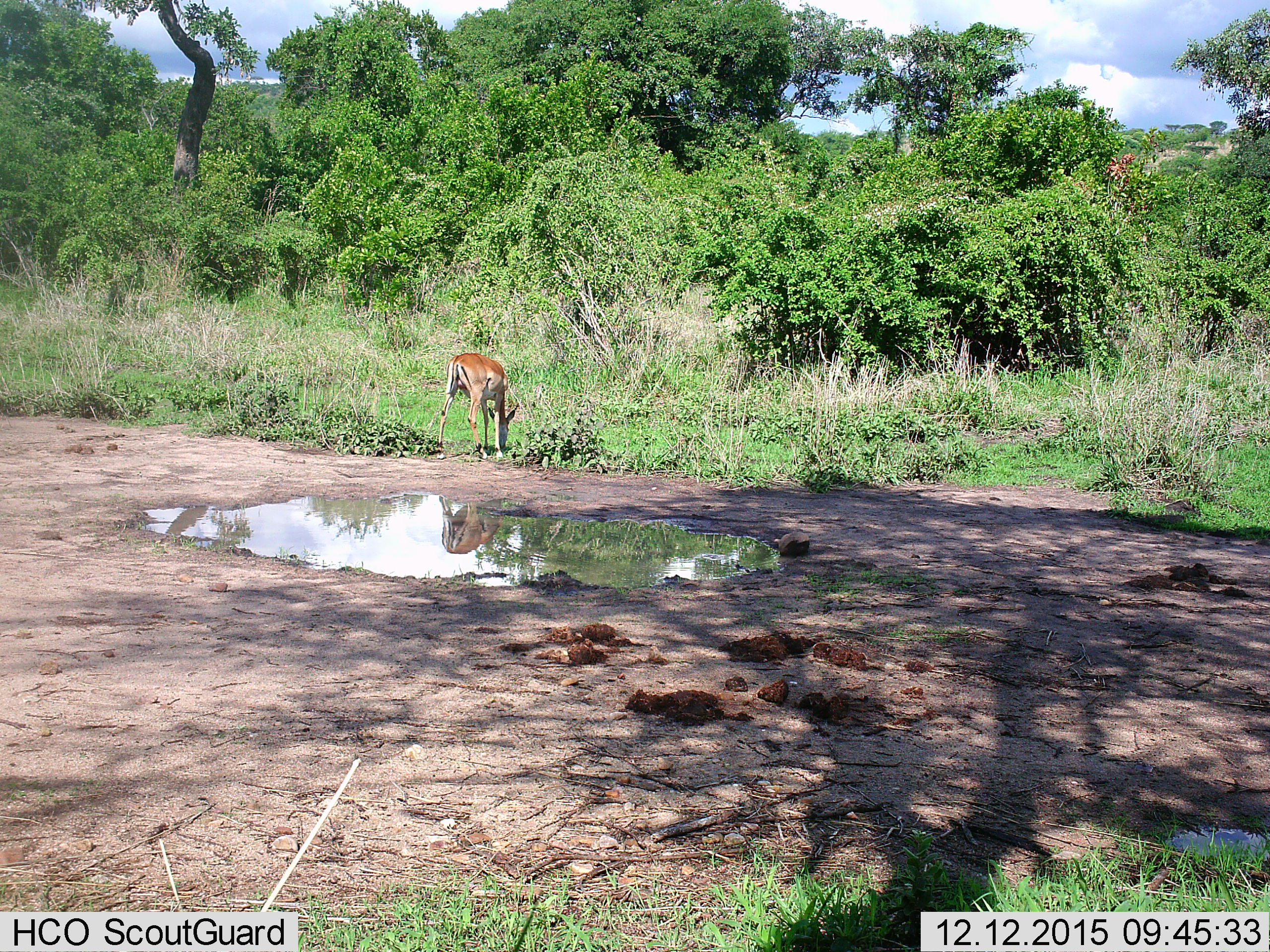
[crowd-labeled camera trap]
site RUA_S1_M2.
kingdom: Animalia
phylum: Chordata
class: Mammalia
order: Artiodactyla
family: Bovidae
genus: Aepyceros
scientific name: Aepyceros melampus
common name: impala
Impala (Aepyceros melampus), count 1. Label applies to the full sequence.